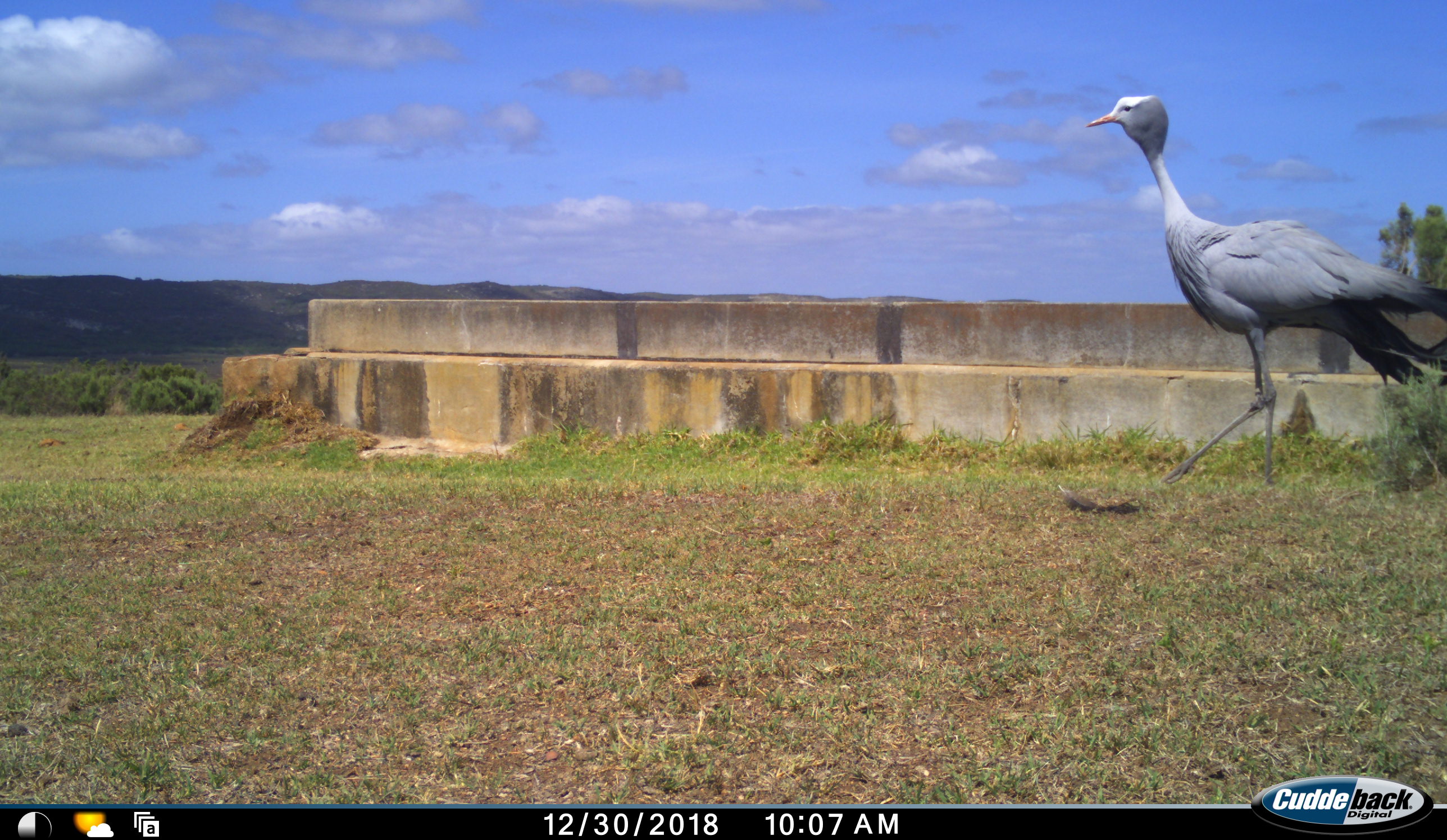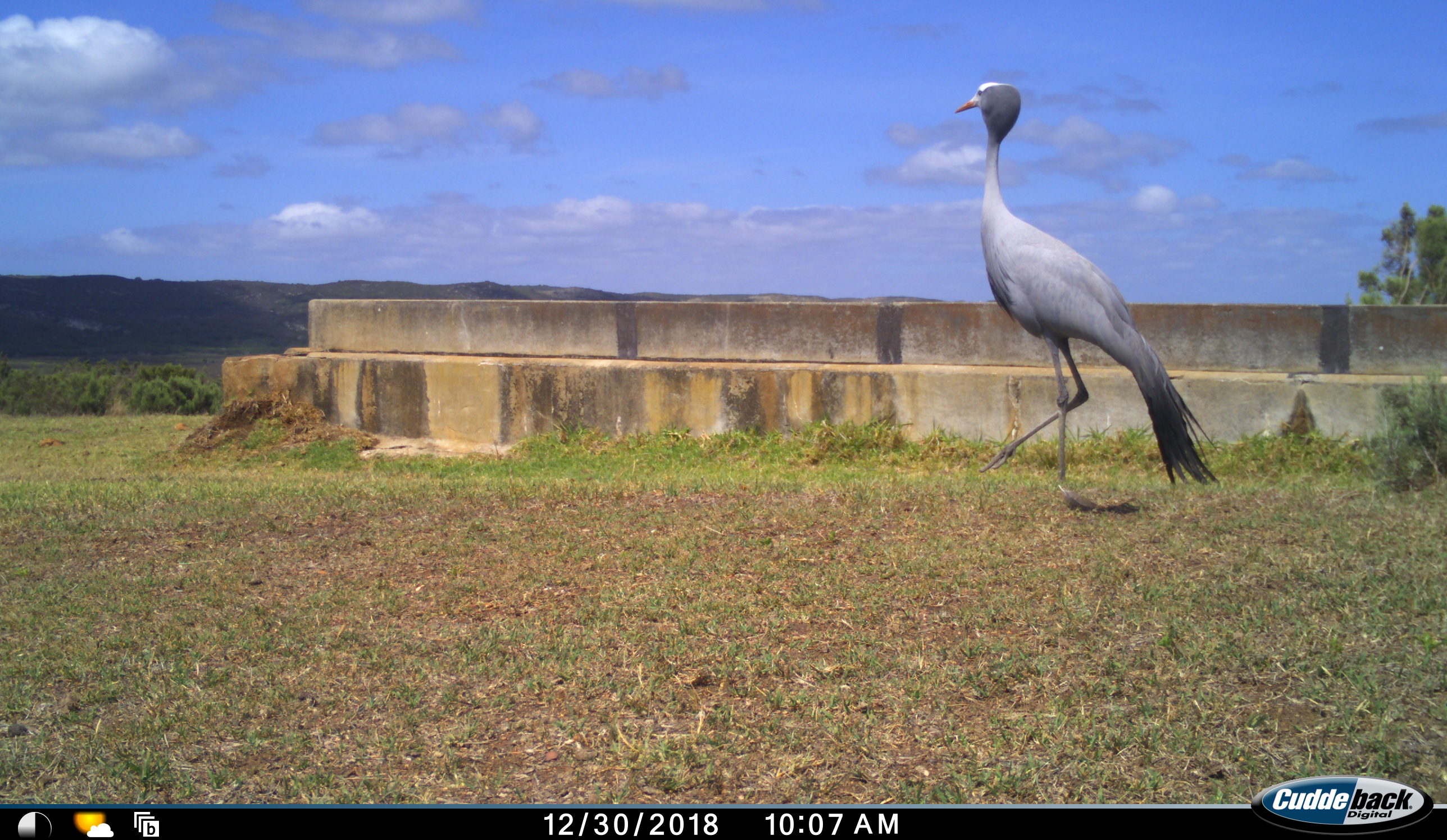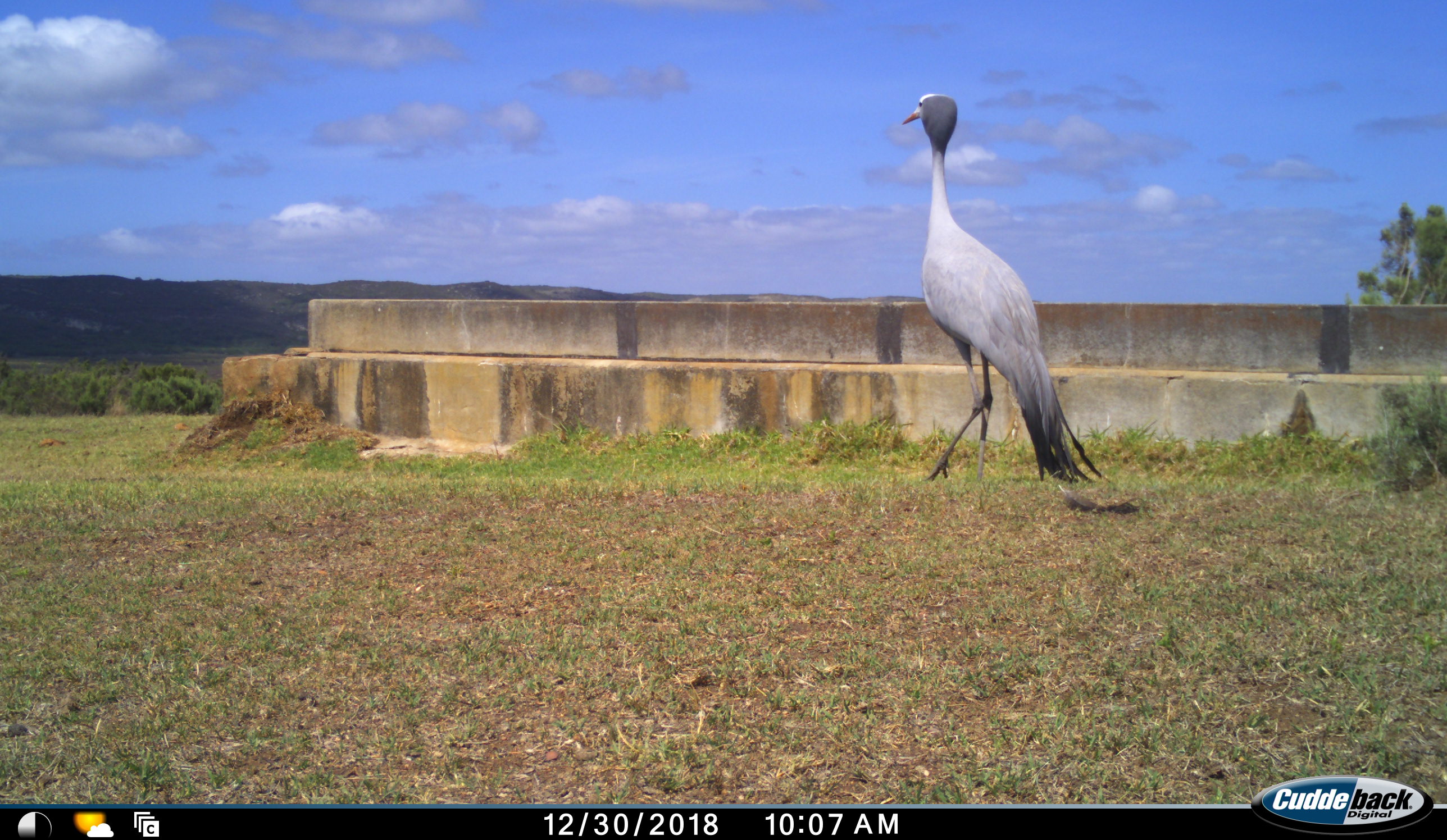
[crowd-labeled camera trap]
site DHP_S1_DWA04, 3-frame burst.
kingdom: Animalia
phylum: Chordata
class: Aves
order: Gruiformes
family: Gruidae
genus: Anthropoides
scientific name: Anthropoides paradiseus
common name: blue crane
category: craneblue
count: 1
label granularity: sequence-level